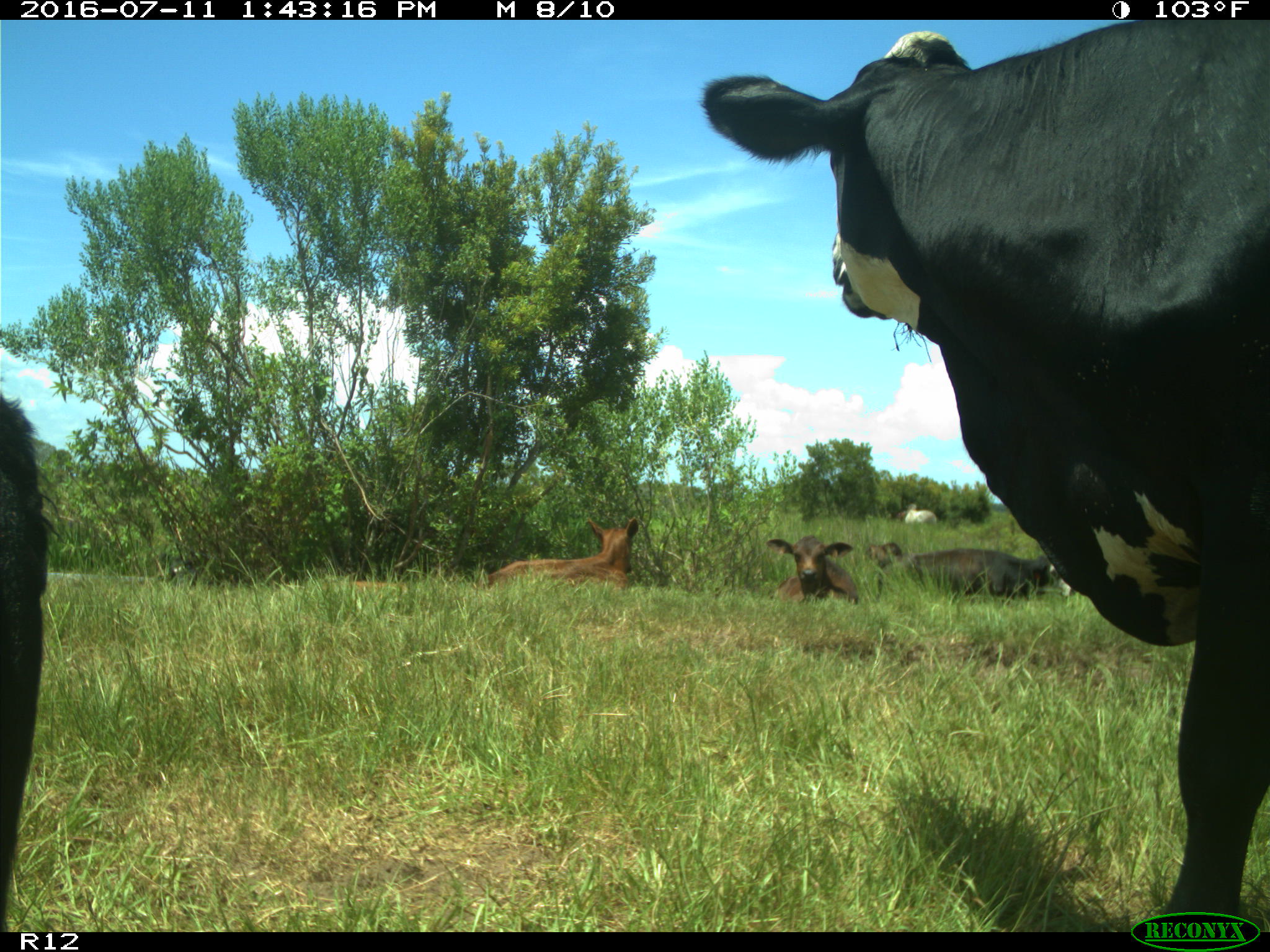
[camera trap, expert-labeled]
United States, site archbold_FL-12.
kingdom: Animalia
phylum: Chordata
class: Mammalia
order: Artiodactyla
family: Bovidae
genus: Bos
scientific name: Bos taurus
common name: domestic cow